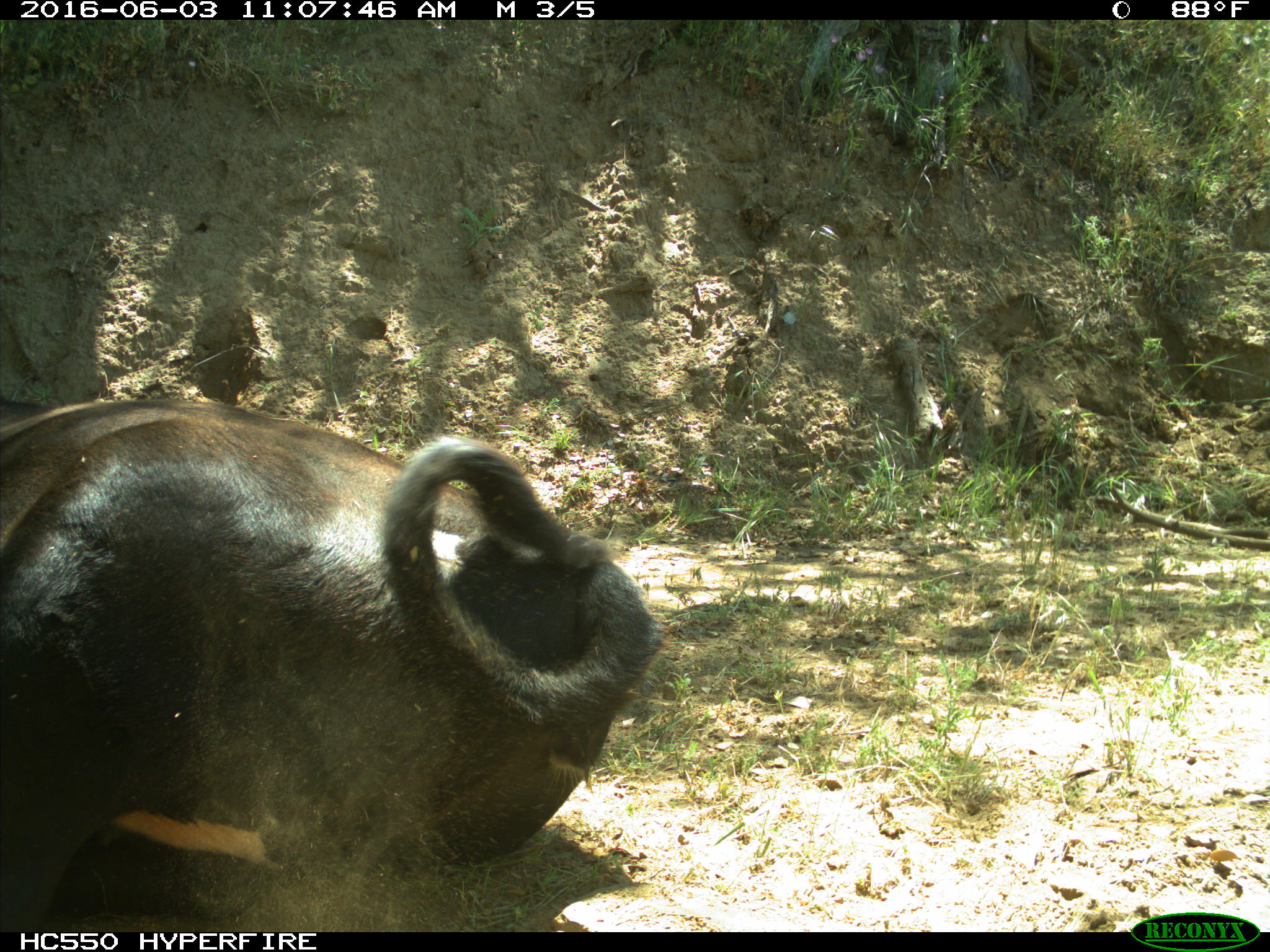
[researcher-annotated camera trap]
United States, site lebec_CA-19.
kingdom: Animalia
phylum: Chordata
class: Mammalia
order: Artiodactyla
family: Bovidae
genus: Bos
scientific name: Bos taurus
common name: domestic cow